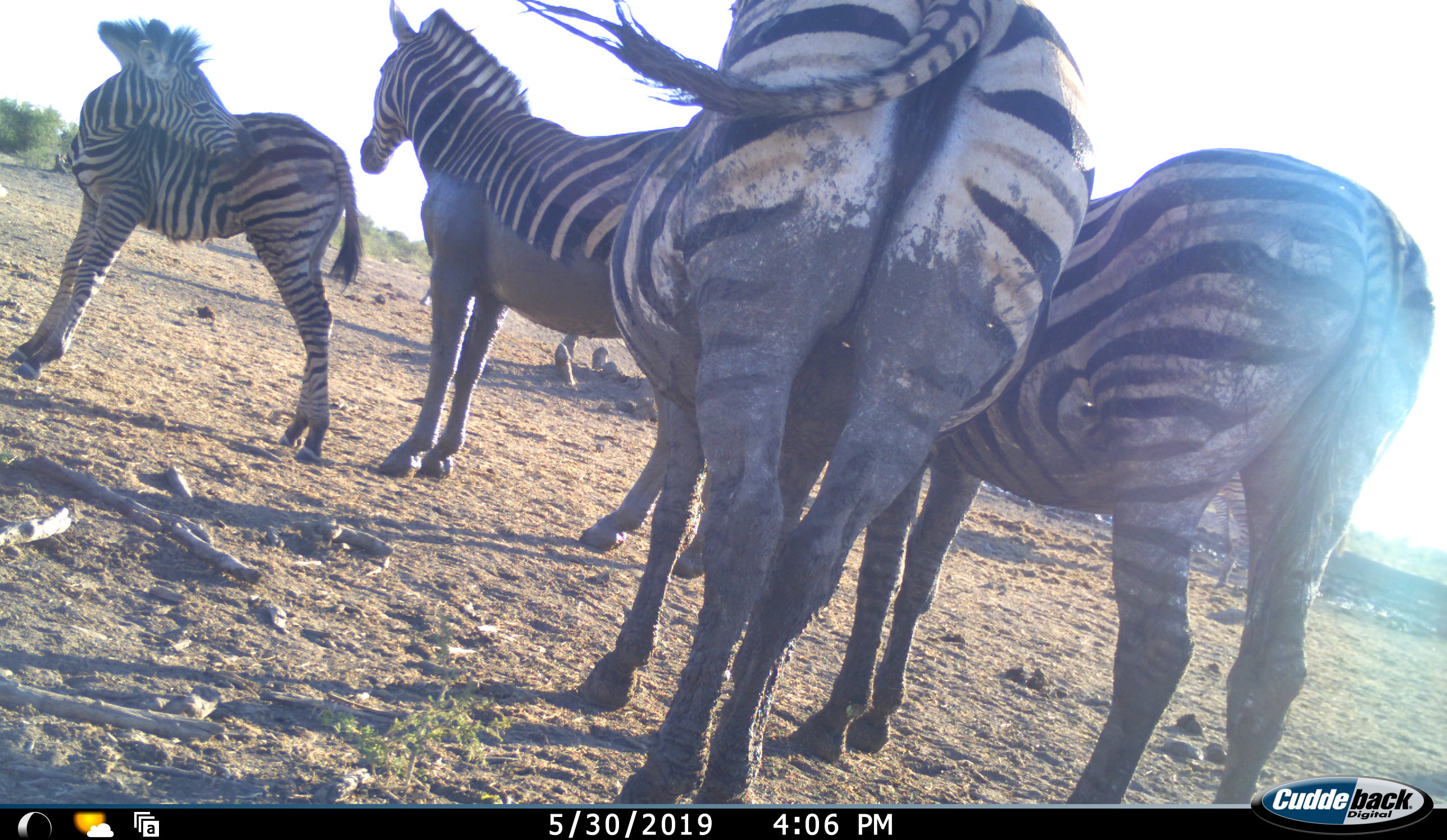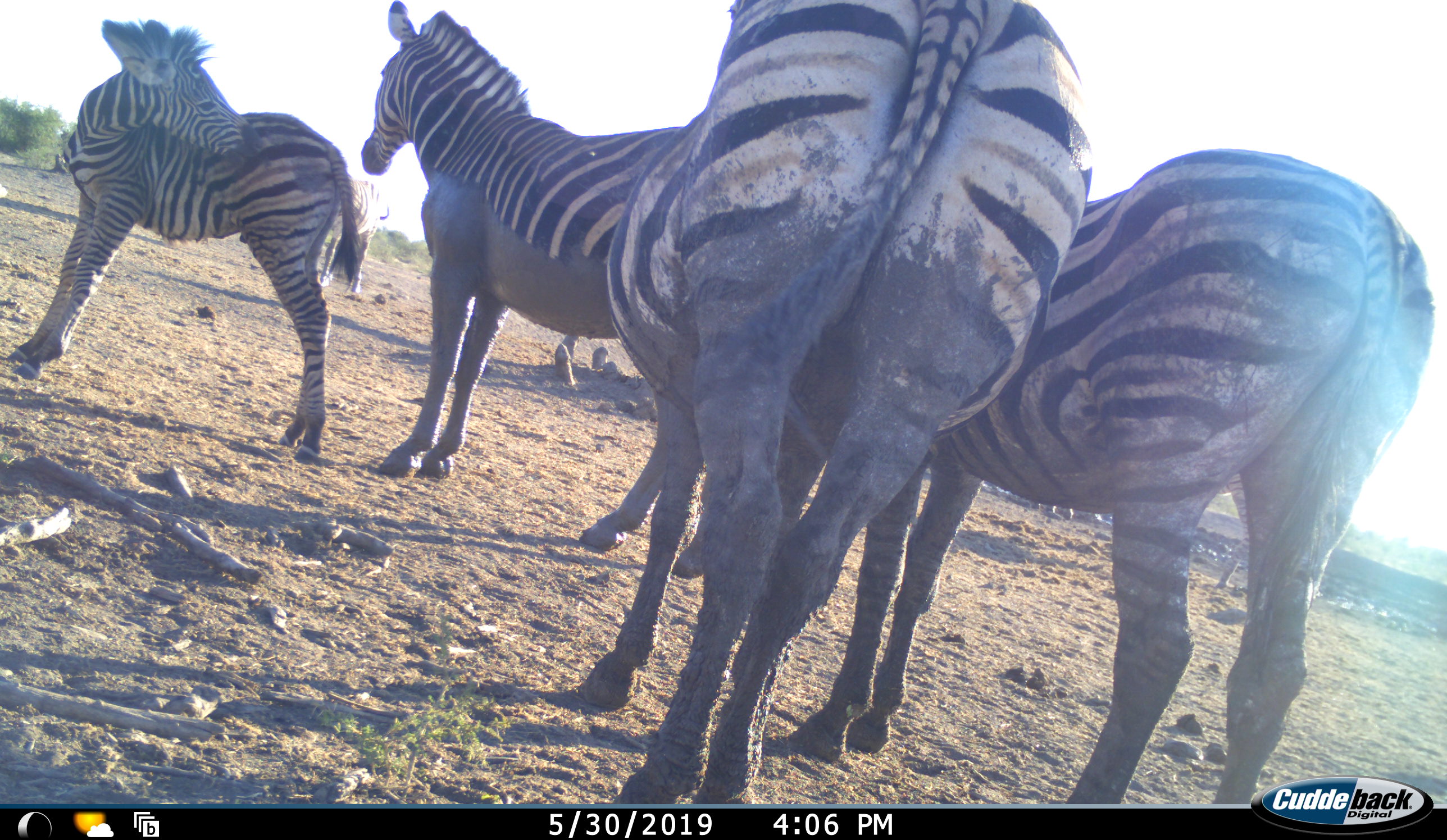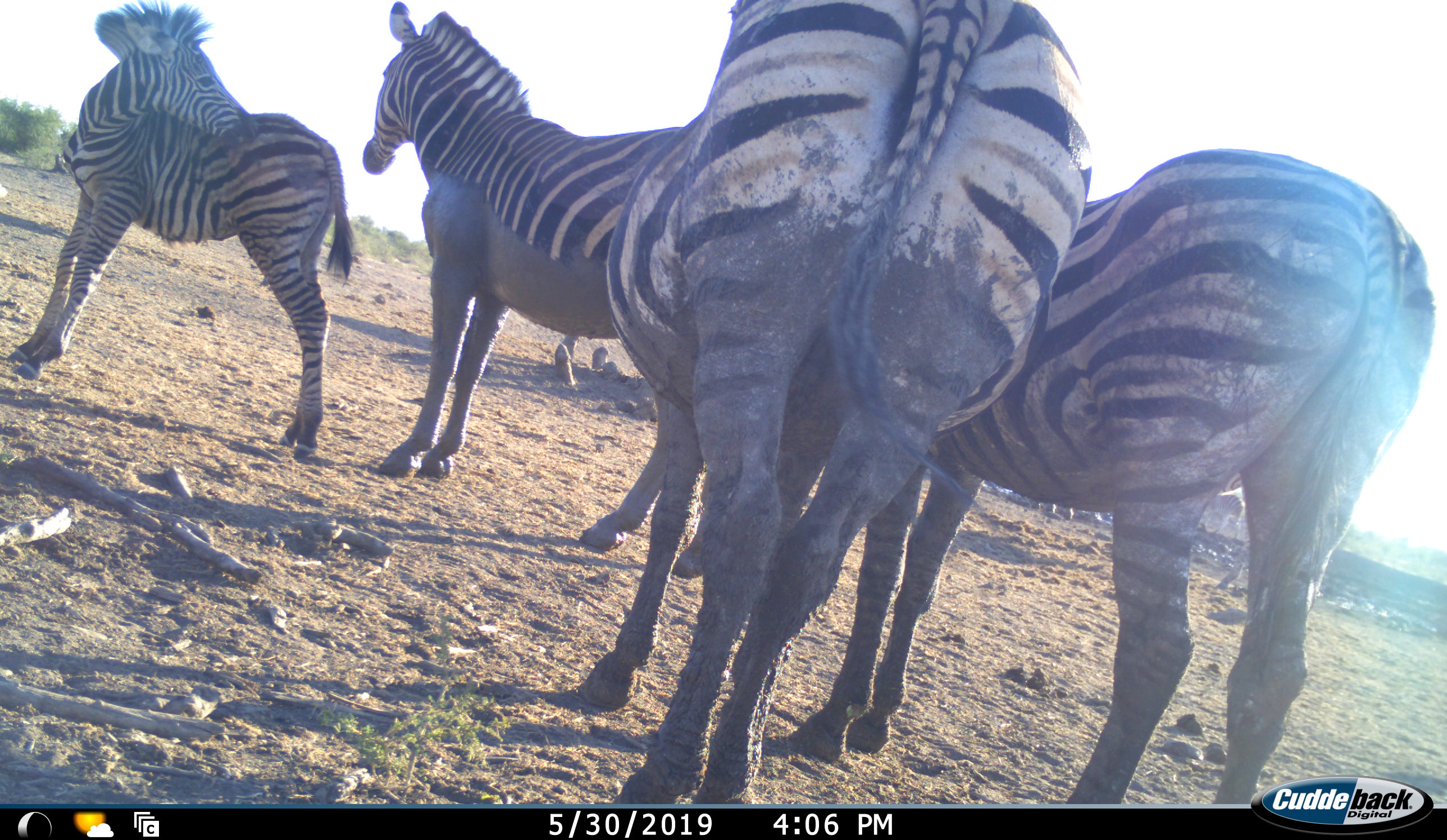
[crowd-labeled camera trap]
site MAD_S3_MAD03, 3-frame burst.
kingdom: Animalia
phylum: Chordata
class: Mammalia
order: Perissodactyla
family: Equidae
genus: Equus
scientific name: Equus quagga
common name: plains zebra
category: zebraplains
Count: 5.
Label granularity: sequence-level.